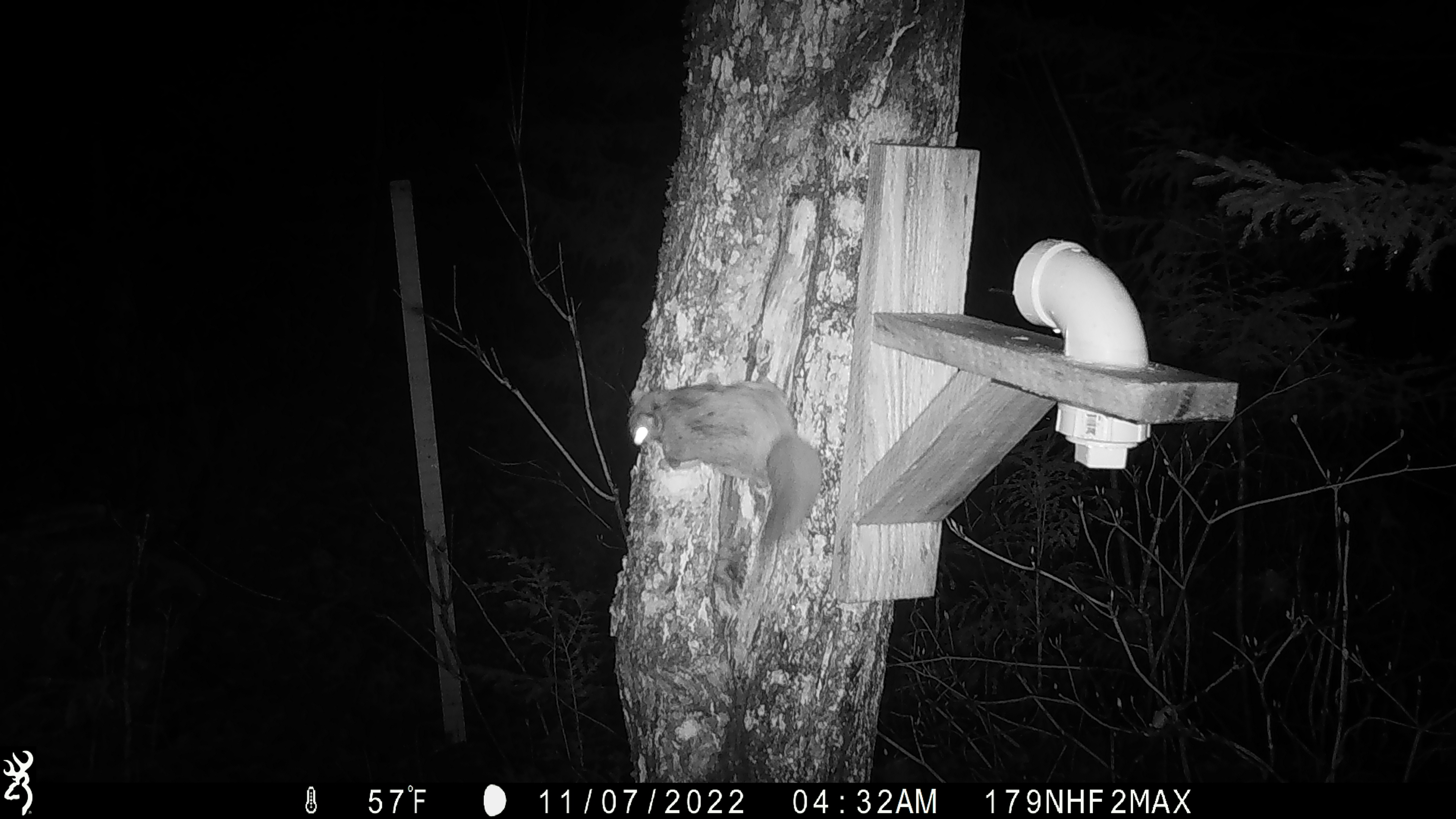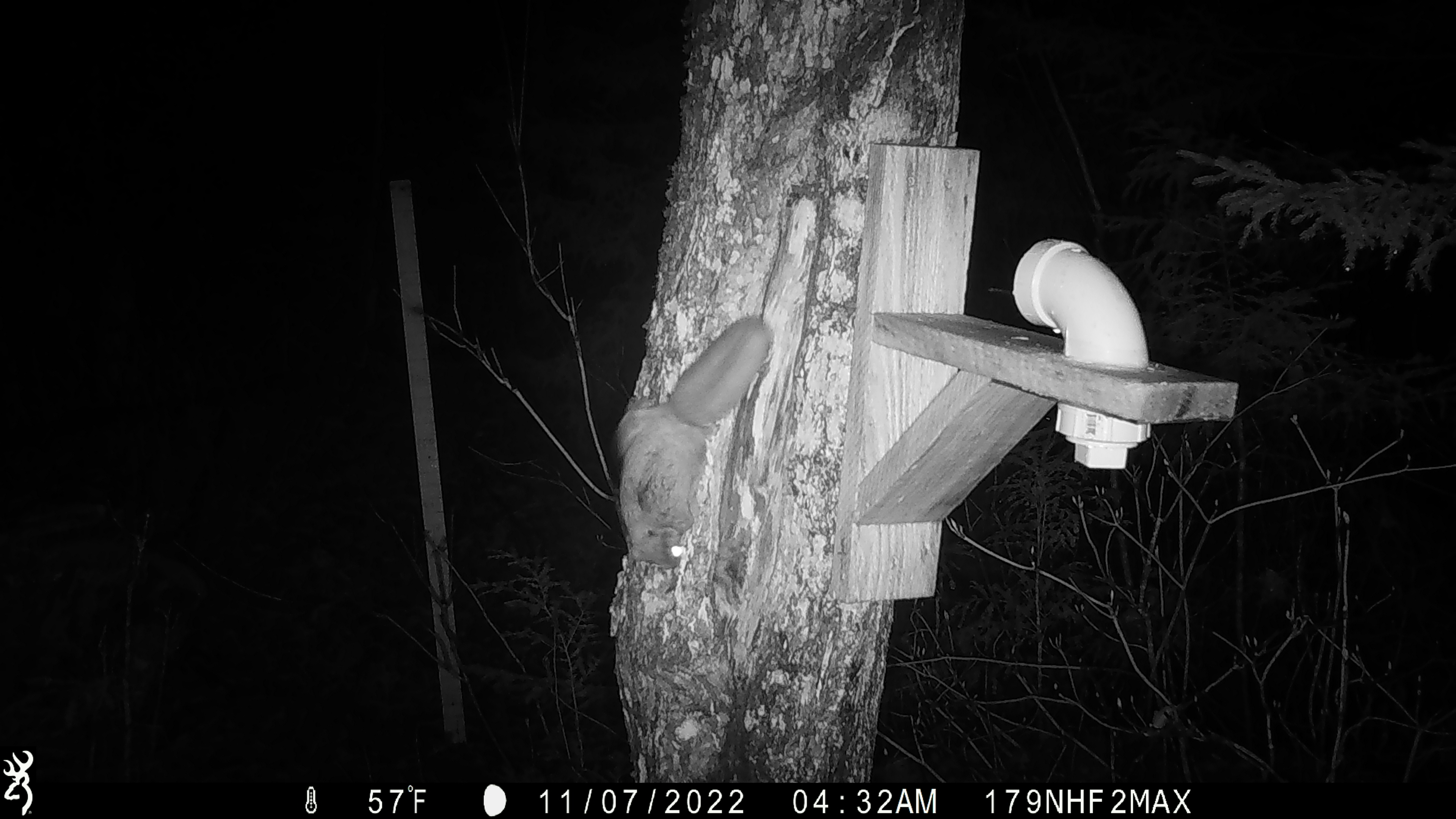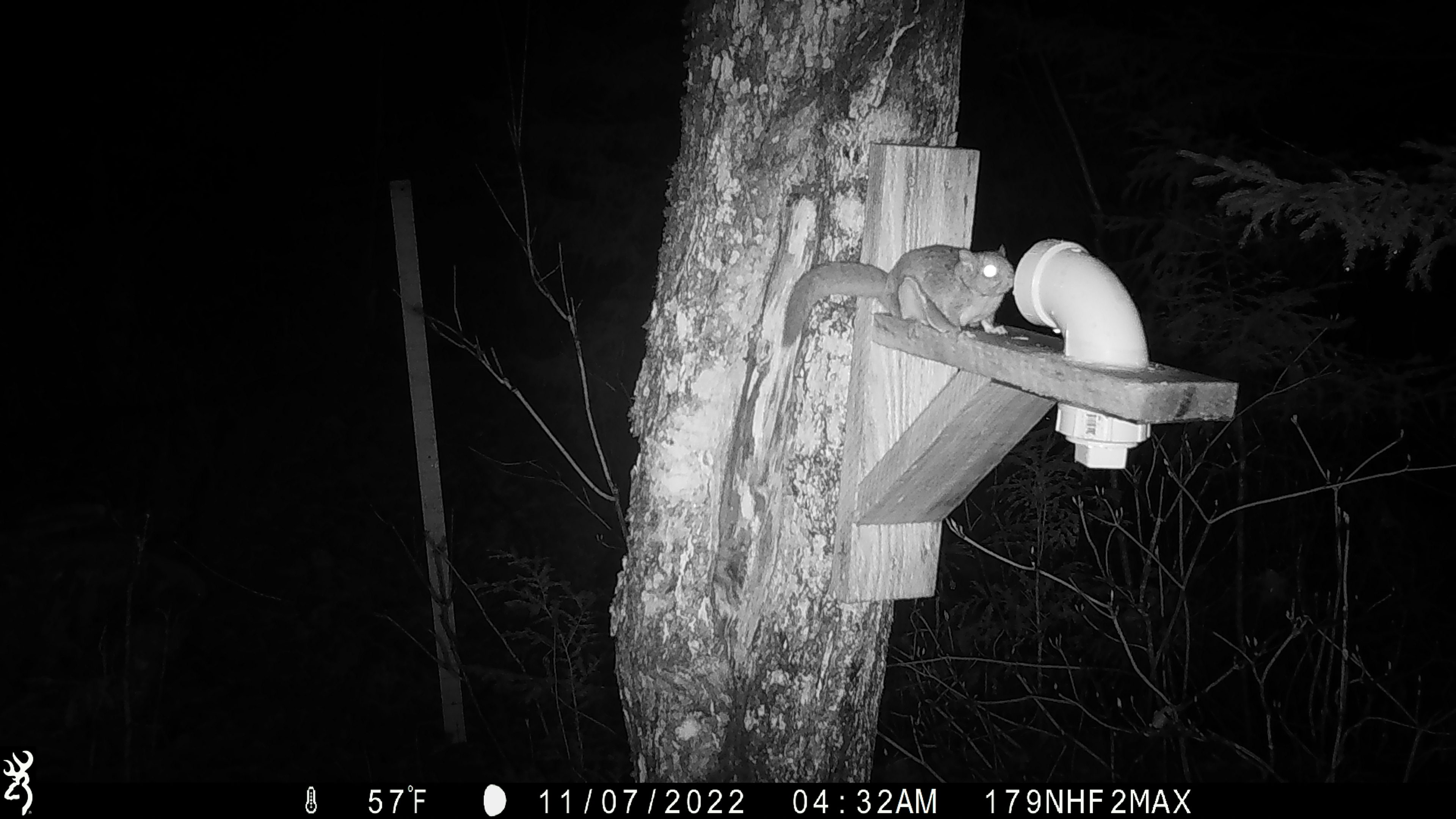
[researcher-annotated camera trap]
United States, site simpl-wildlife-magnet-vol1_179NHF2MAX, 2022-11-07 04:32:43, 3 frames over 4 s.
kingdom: Animalia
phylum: Chordata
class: Mammalia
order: Rodentia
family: Sciuridae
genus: Glaucomys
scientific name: Glaucomys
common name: flying squirrel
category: flying squirrel sp.